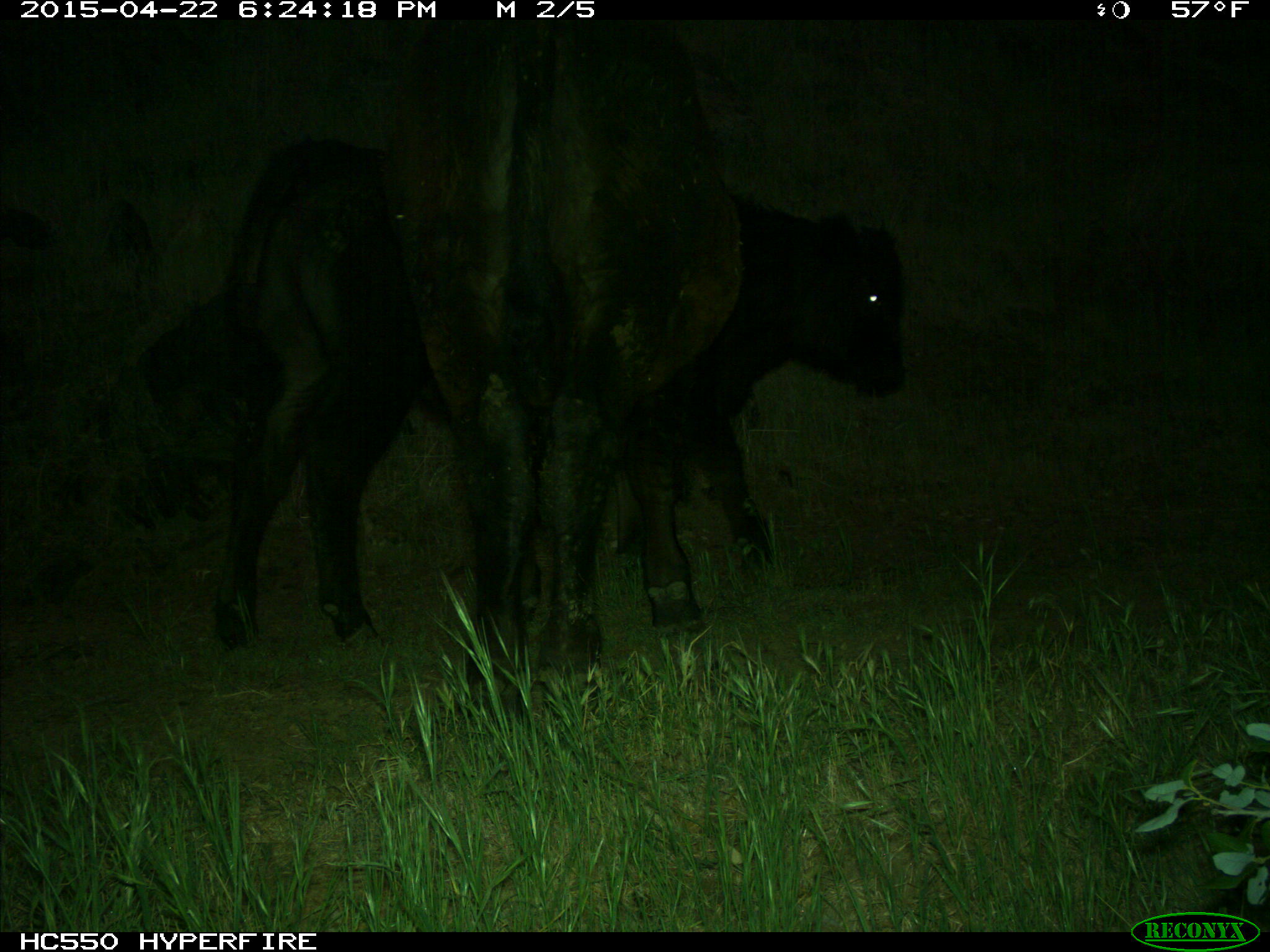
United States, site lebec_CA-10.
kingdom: Animalia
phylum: Chordata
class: Mammalia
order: Artiodactyla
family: Bovidae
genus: Bos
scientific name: Bos taurus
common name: domestic cow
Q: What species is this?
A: Bos taurus (domestic cow).